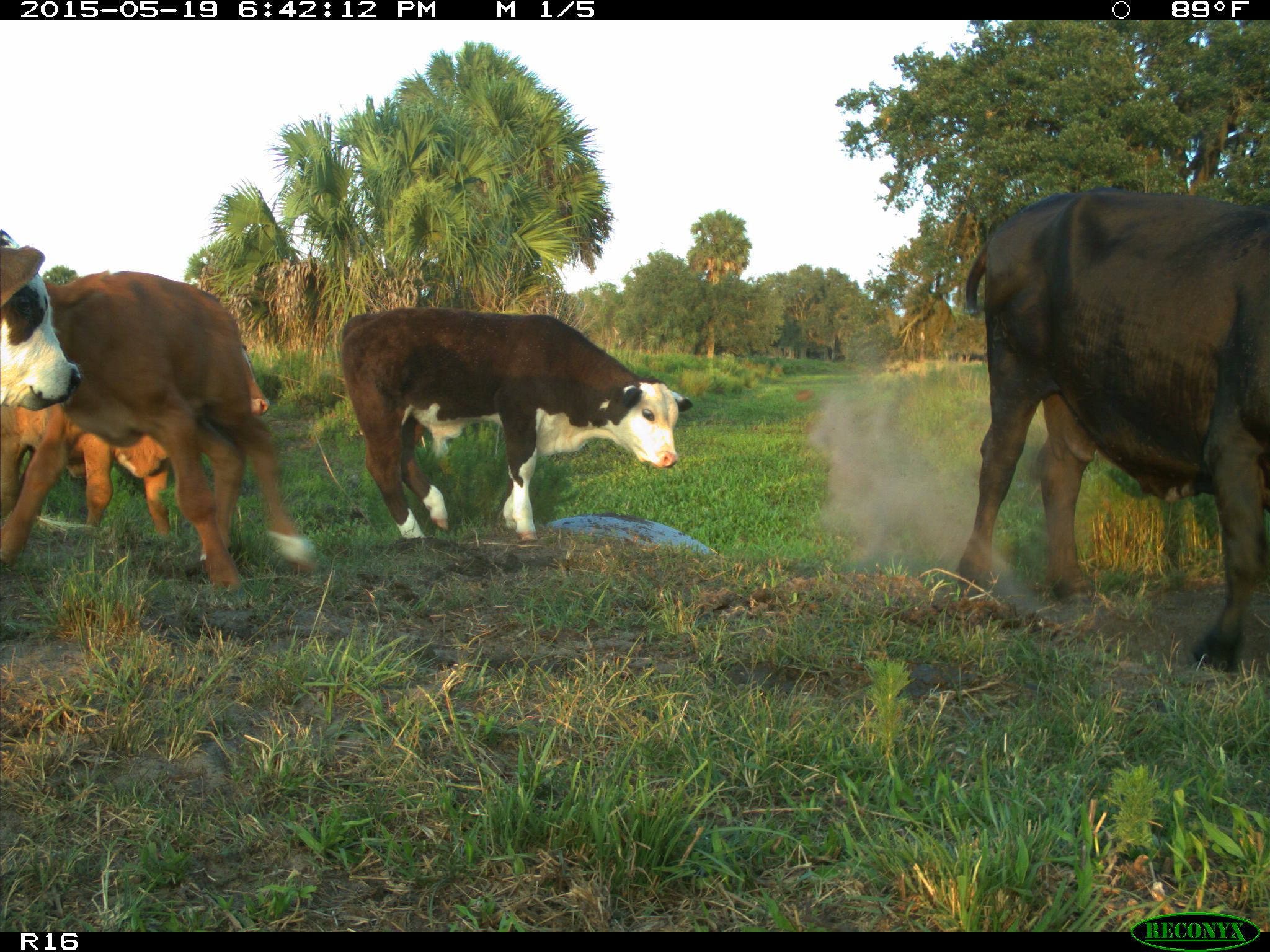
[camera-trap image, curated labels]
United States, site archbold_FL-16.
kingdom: Animalia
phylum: Chordata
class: Mammalia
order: Artiodactyla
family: Bovidae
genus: Bos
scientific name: Bos taurus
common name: domestic cow